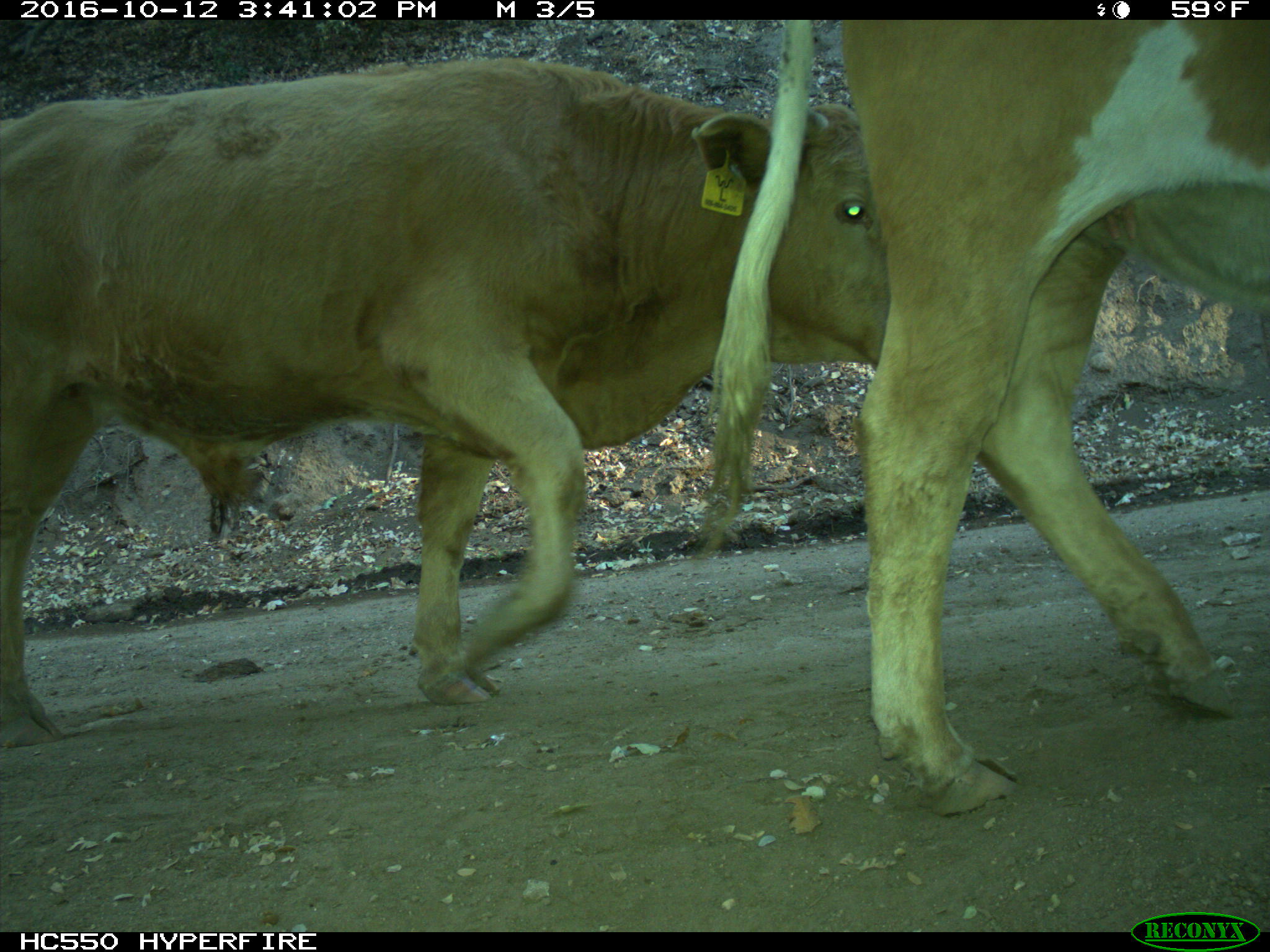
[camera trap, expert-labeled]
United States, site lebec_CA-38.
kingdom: Animalia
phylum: Chordata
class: Mammalia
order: Artiodactyla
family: Bovidae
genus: Bos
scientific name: Bos taurus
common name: domestic cow